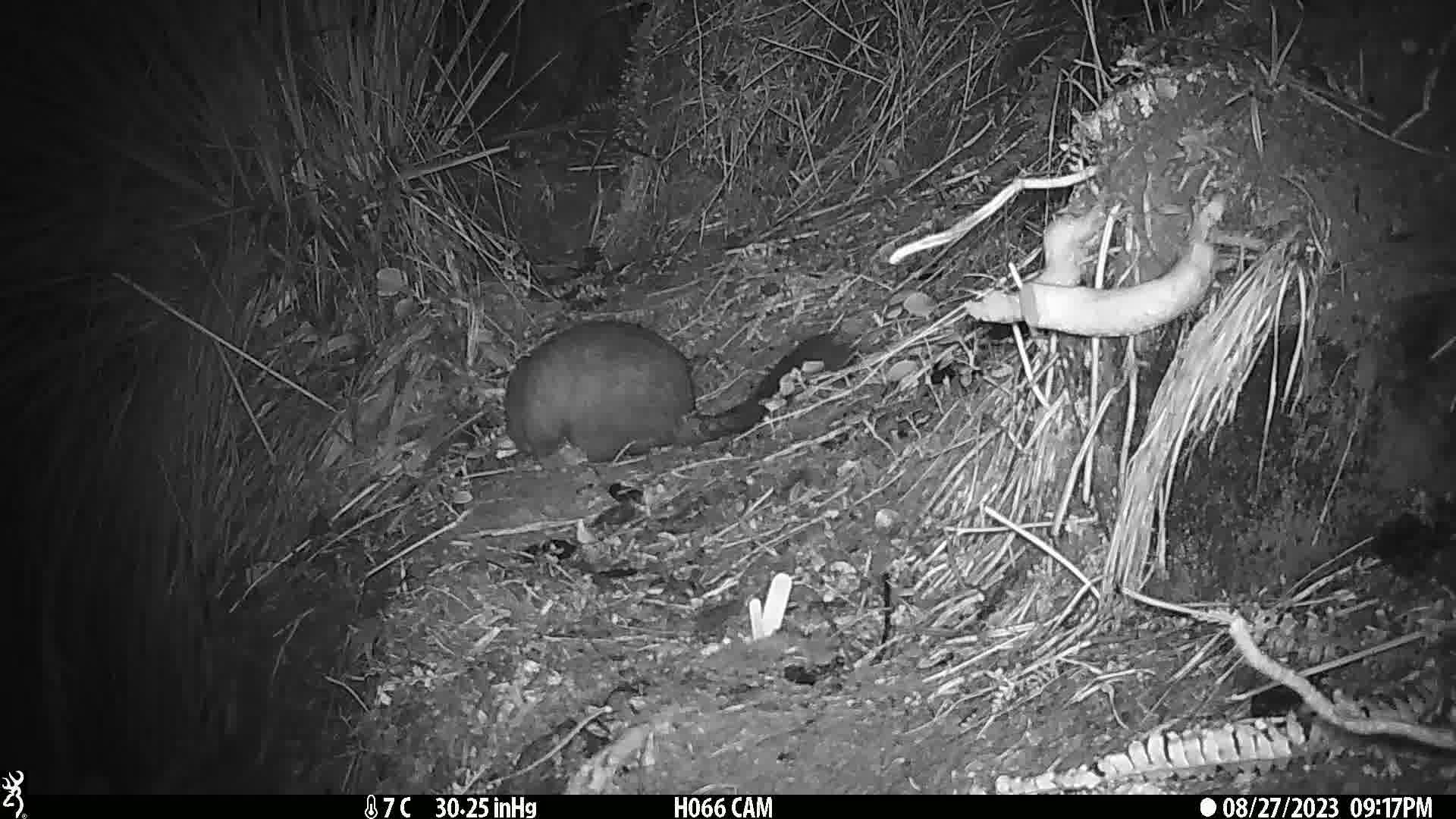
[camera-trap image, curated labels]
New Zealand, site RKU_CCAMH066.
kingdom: Animalia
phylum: Chordata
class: Mammalia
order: Diprotodontia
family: Phalangeridae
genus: Trichosurus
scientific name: Trichosurus vulpecula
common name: common brushtail possum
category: possum